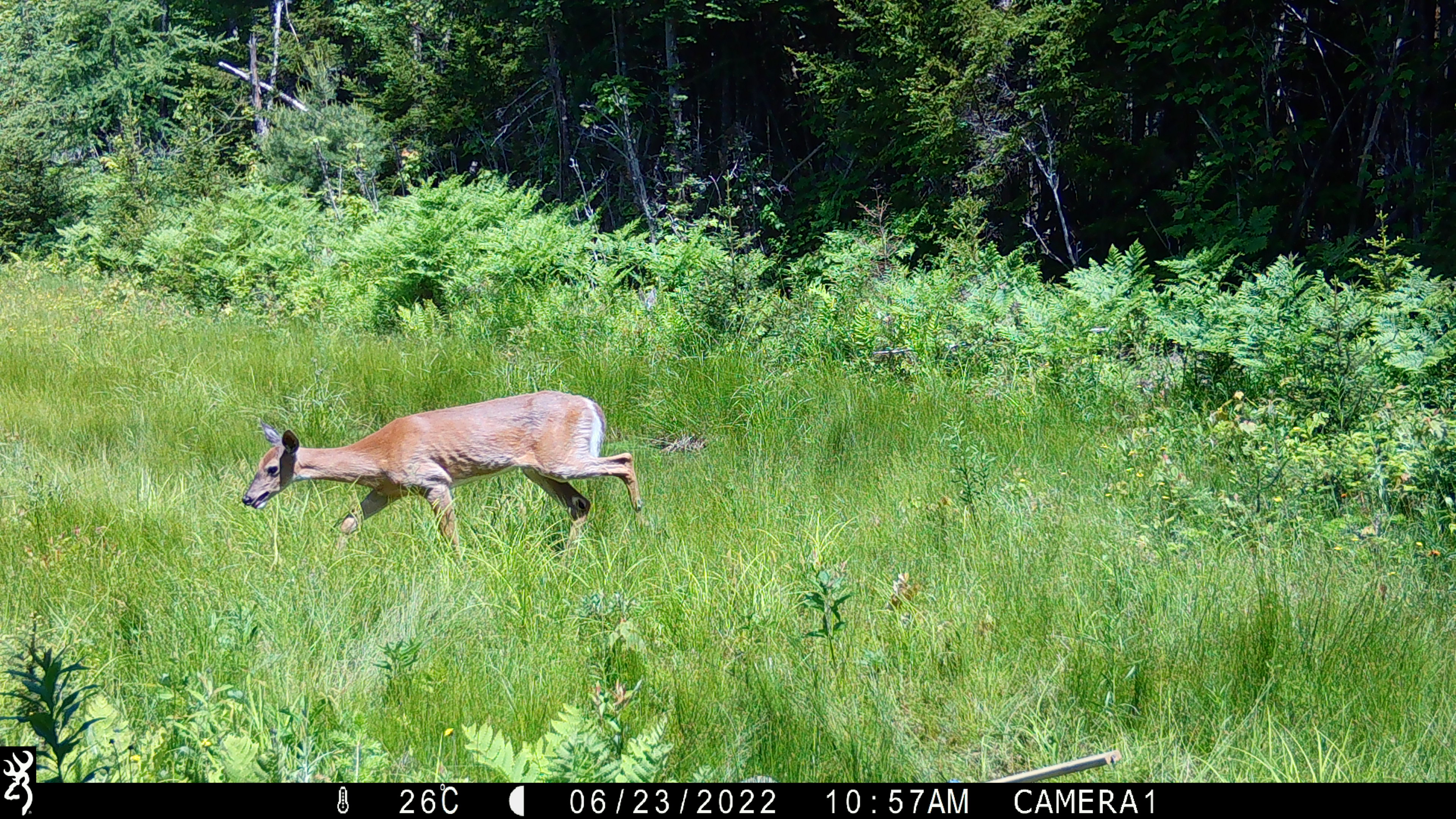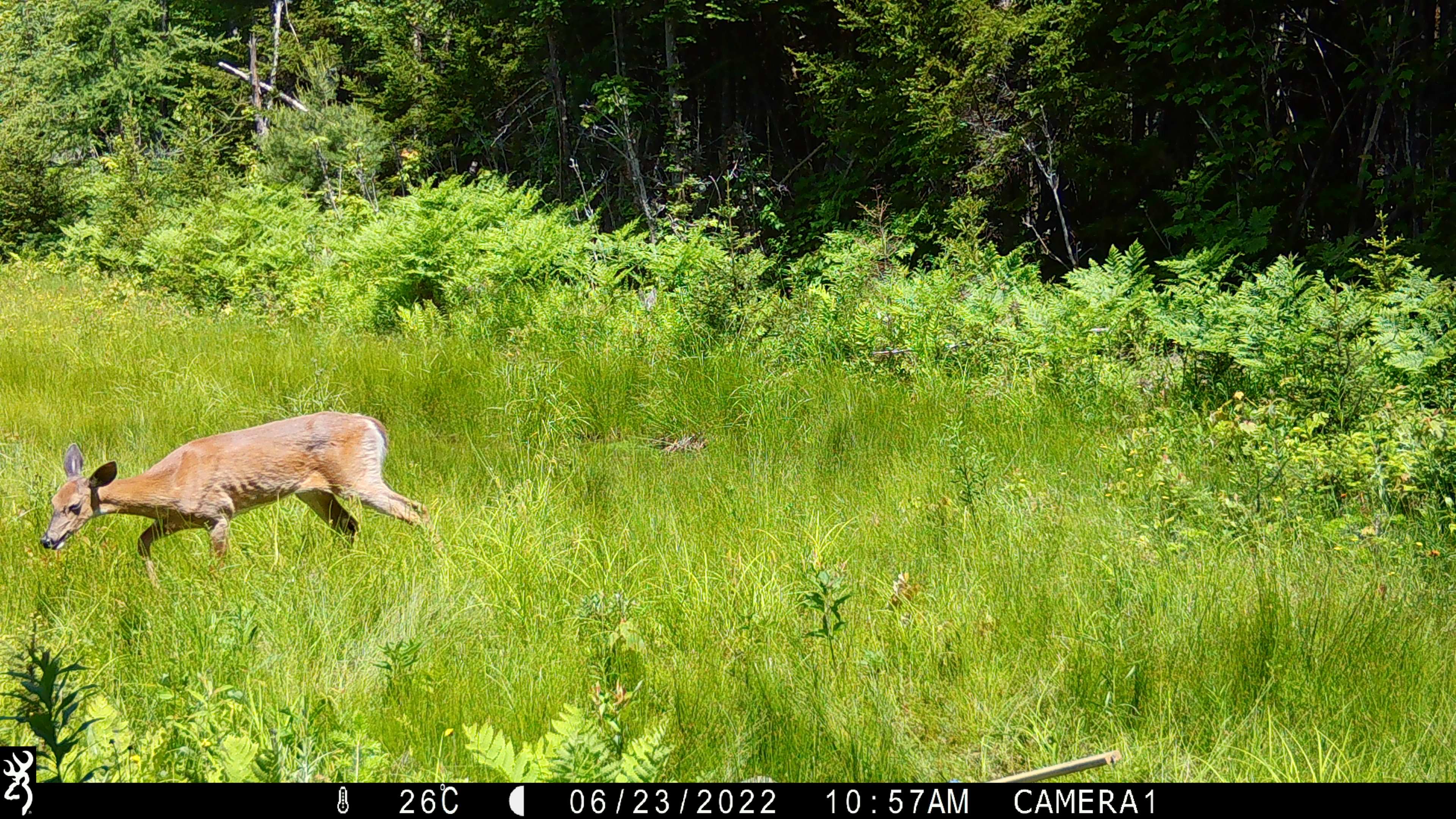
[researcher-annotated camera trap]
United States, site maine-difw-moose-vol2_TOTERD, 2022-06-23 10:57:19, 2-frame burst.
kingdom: Animalia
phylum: Chordata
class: Mammalia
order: Artiodactyla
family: Cervidae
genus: Odocoileus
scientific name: Odocoileus virginianus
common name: white-tailed deer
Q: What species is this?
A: White-tailed deer (Odocoileus virginianus).